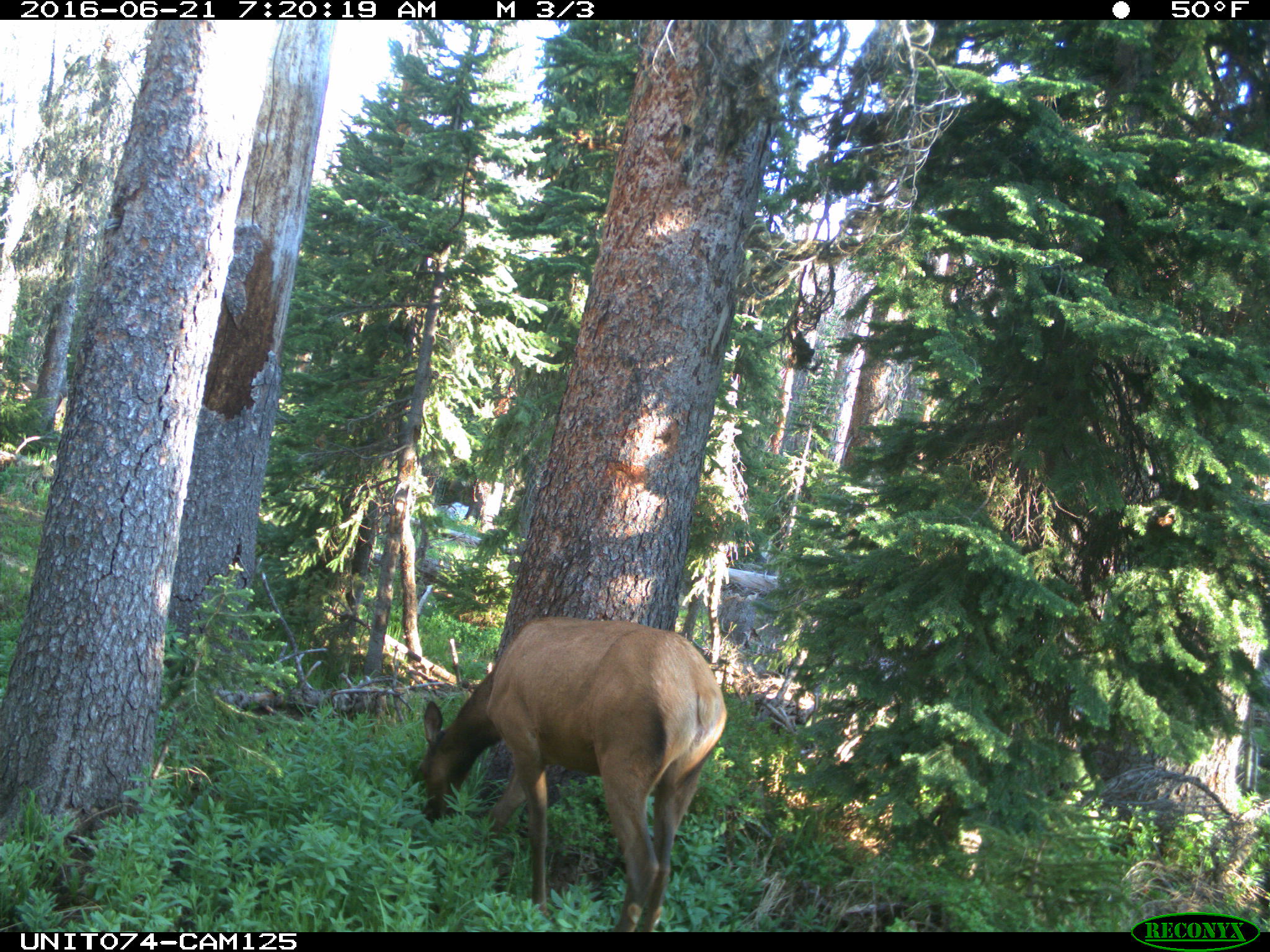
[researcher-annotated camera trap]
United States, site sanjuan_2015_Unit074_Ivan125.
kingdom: Animalia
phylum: Chordata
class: Mammalia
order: Artiodactyla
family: Cervidae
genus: Cervus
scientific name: Cervus elaphus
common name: red deer